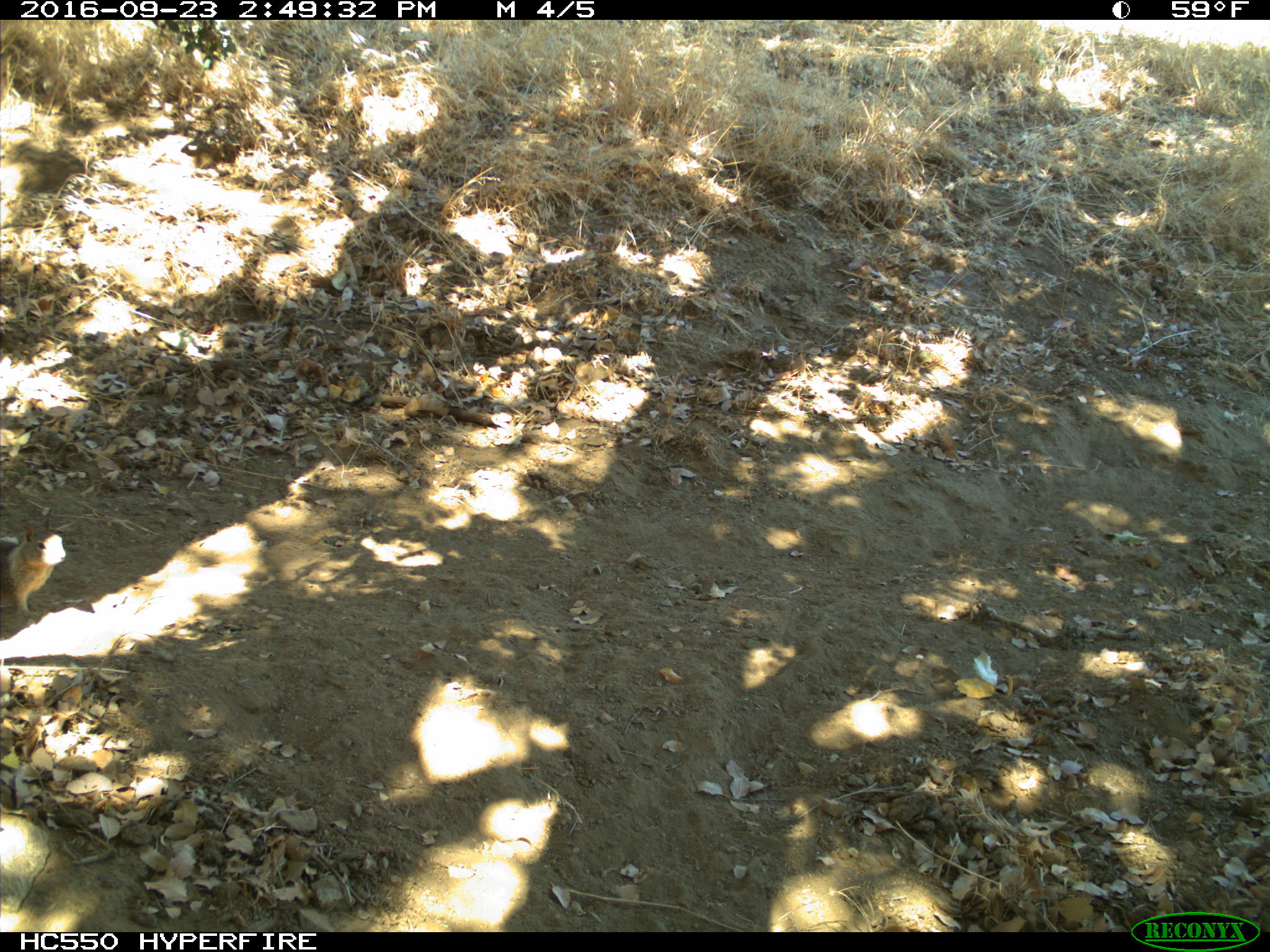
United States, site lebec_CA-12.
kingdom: Animalia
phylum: Chordata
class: Mammalia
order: Rodentia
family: Sciuridae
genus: Otospermophilus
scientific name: Otospermophilus beecheyi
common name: california ground squirrel